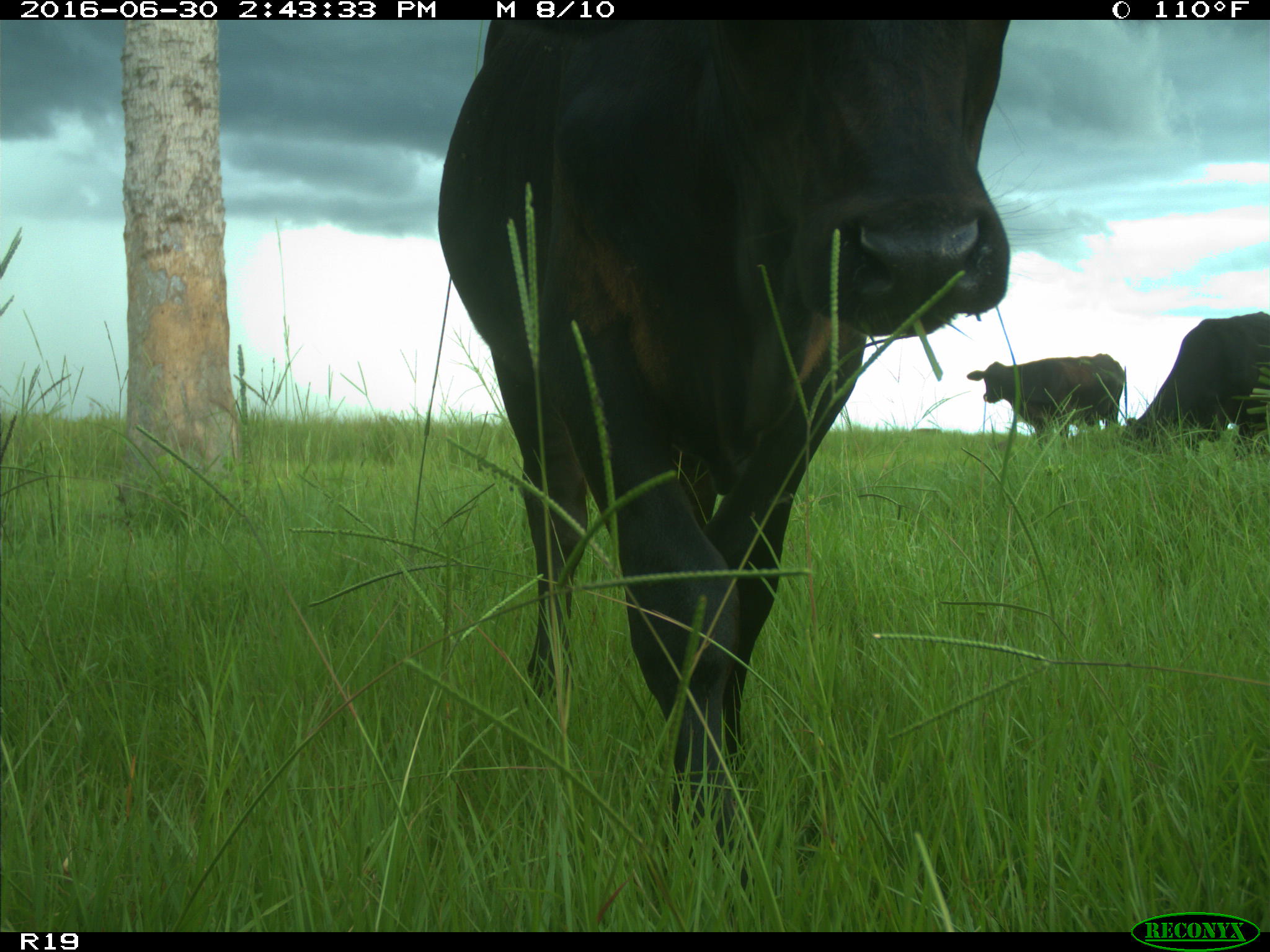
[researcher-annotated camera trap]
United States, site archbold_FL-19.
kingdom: Animalia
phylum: Chordata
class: Mammalia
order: Artiodactyla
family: Bovidae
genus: Bos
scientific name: Bos taurus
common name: domestic cow